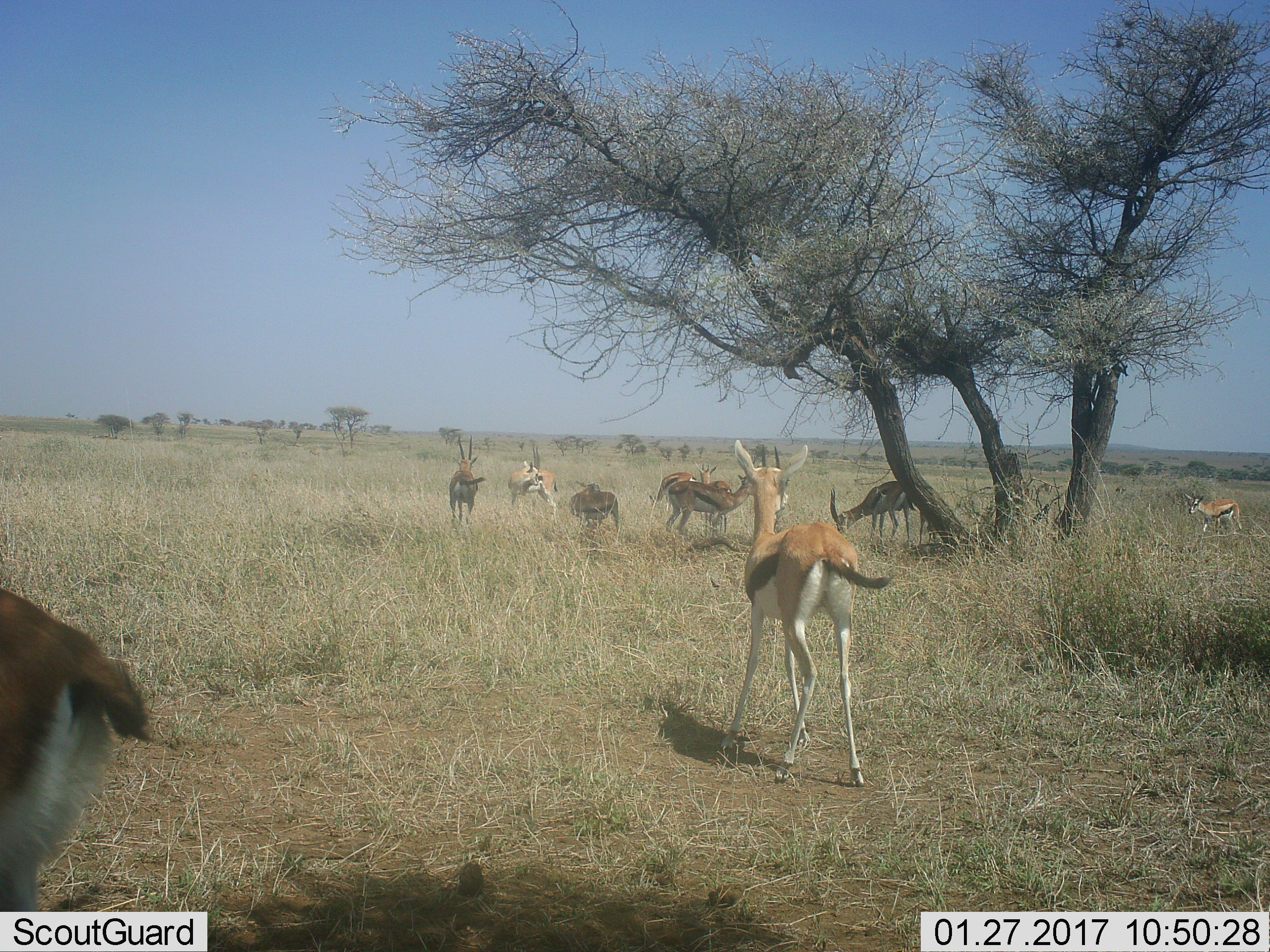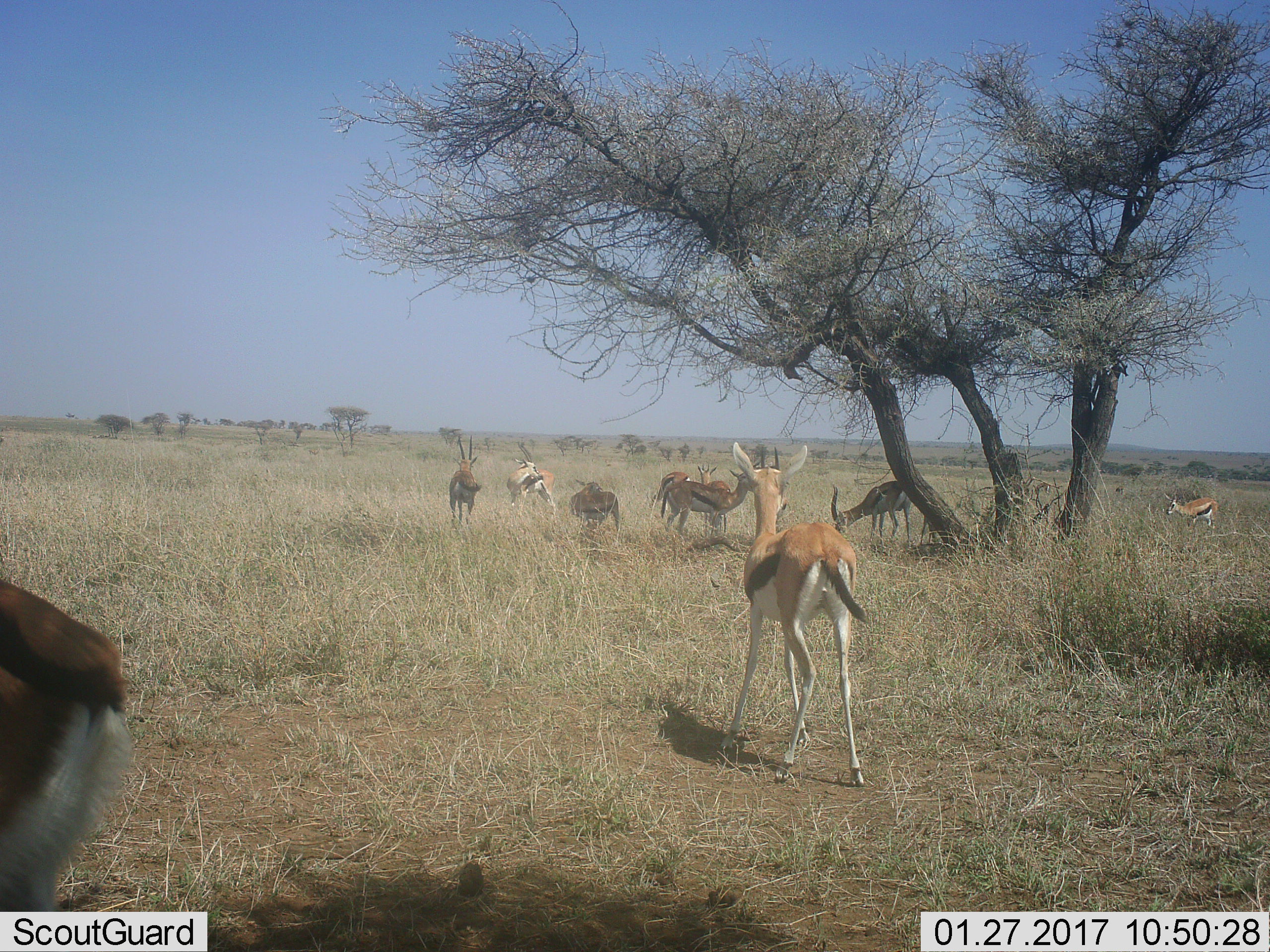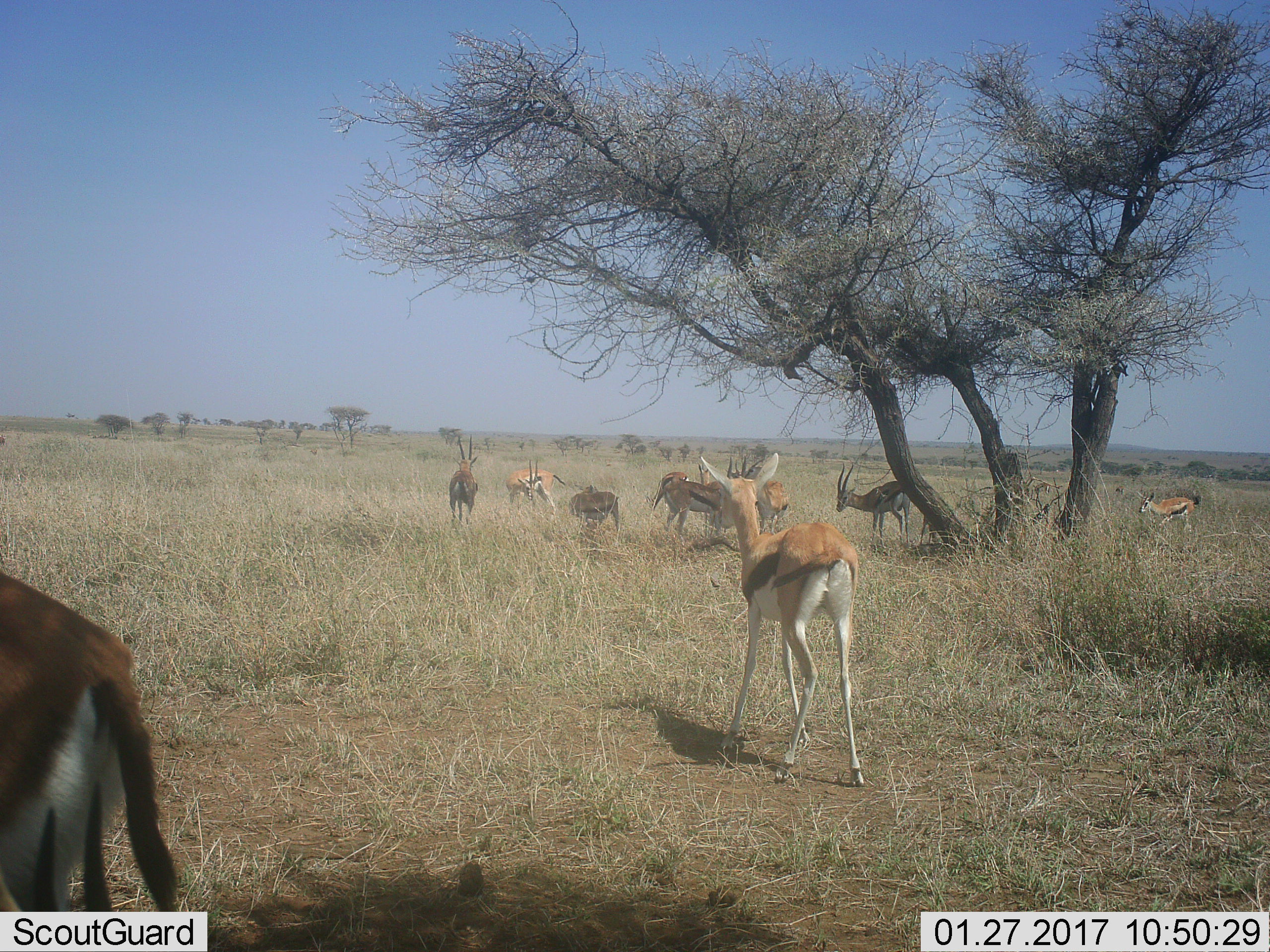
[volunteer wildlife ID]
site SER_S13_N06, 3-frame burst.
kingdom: Animalia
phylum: Chordata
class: Mammalia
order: Artiodactyla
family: Bovidae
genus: Eudorcas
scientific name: Eudorcas thomsonii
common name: thomson's gazelle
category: gazellethomsons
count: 10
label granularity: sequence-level